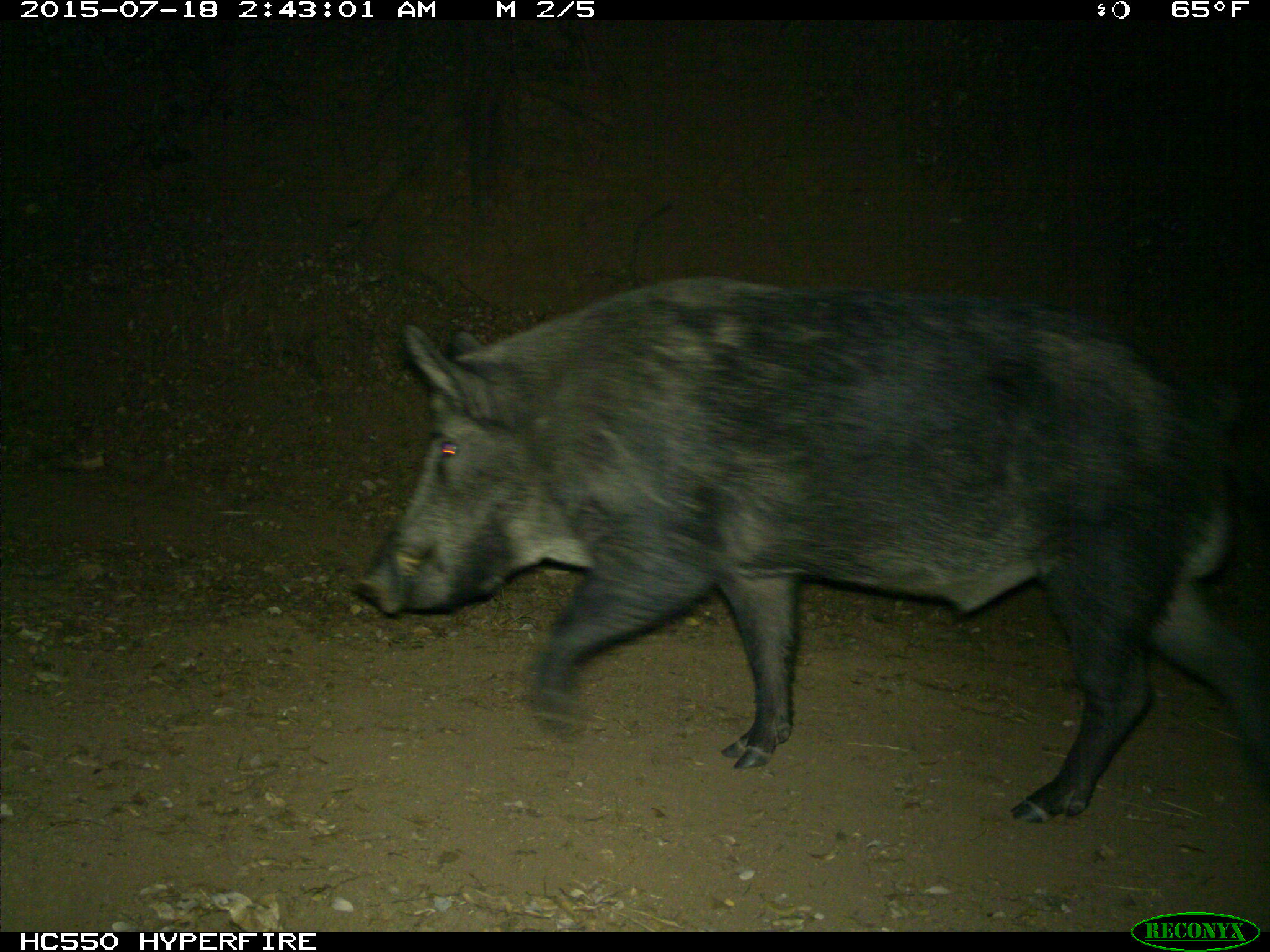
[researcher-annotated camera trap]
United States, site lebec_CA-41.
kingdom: Animalia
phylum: Chordata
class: Mammalia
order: Artiodactyla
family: Suidae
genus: Sus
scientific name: Sus scrofa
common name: wild boar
Sus scrofa (wild boar).